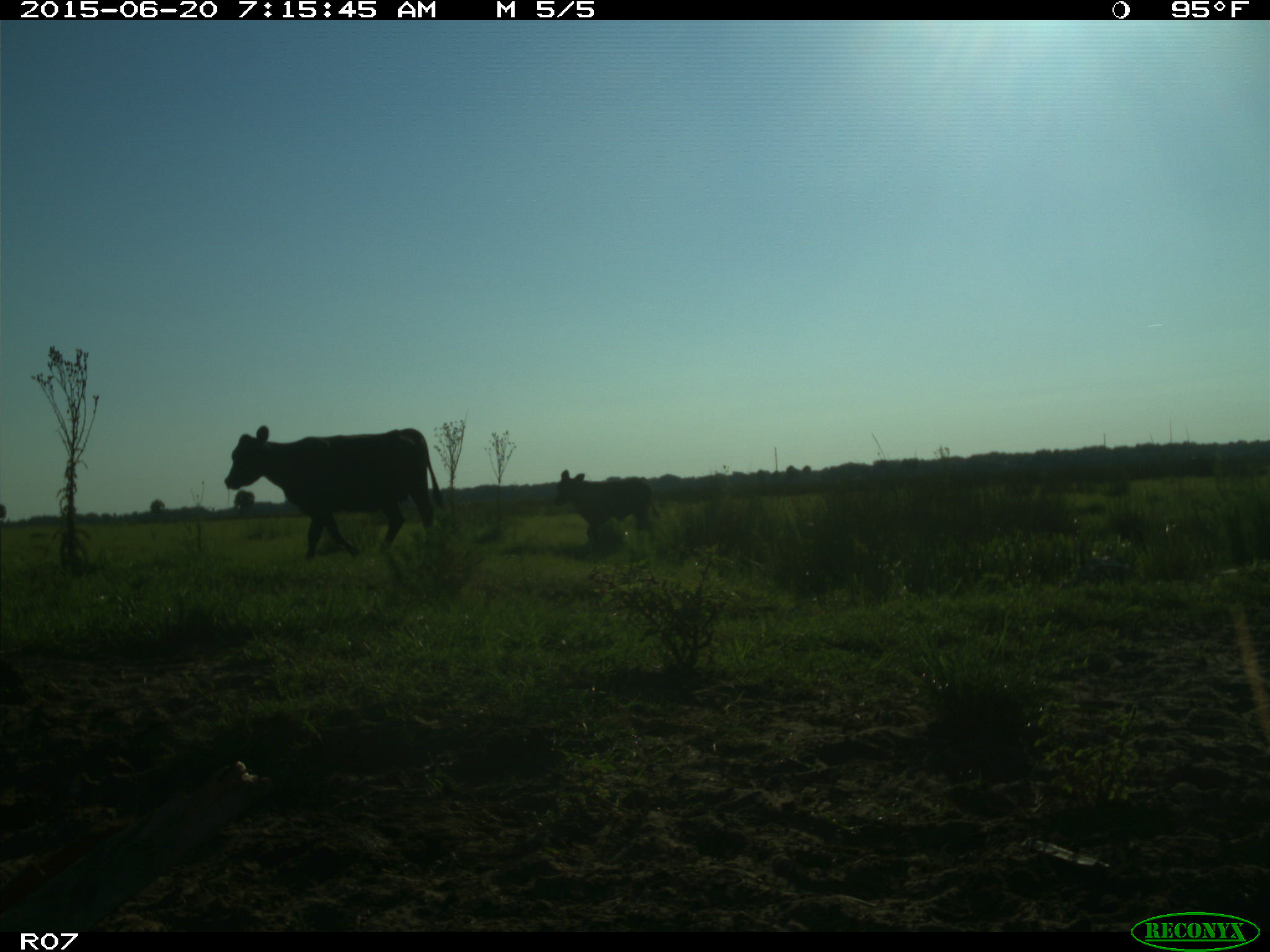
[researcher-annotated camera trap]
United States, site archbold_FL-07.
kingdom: Animalia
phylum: Chordata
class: Mammalia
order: Artiodactyla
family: Bovidae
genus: Bos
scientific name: Bos taurus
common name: domestic cow